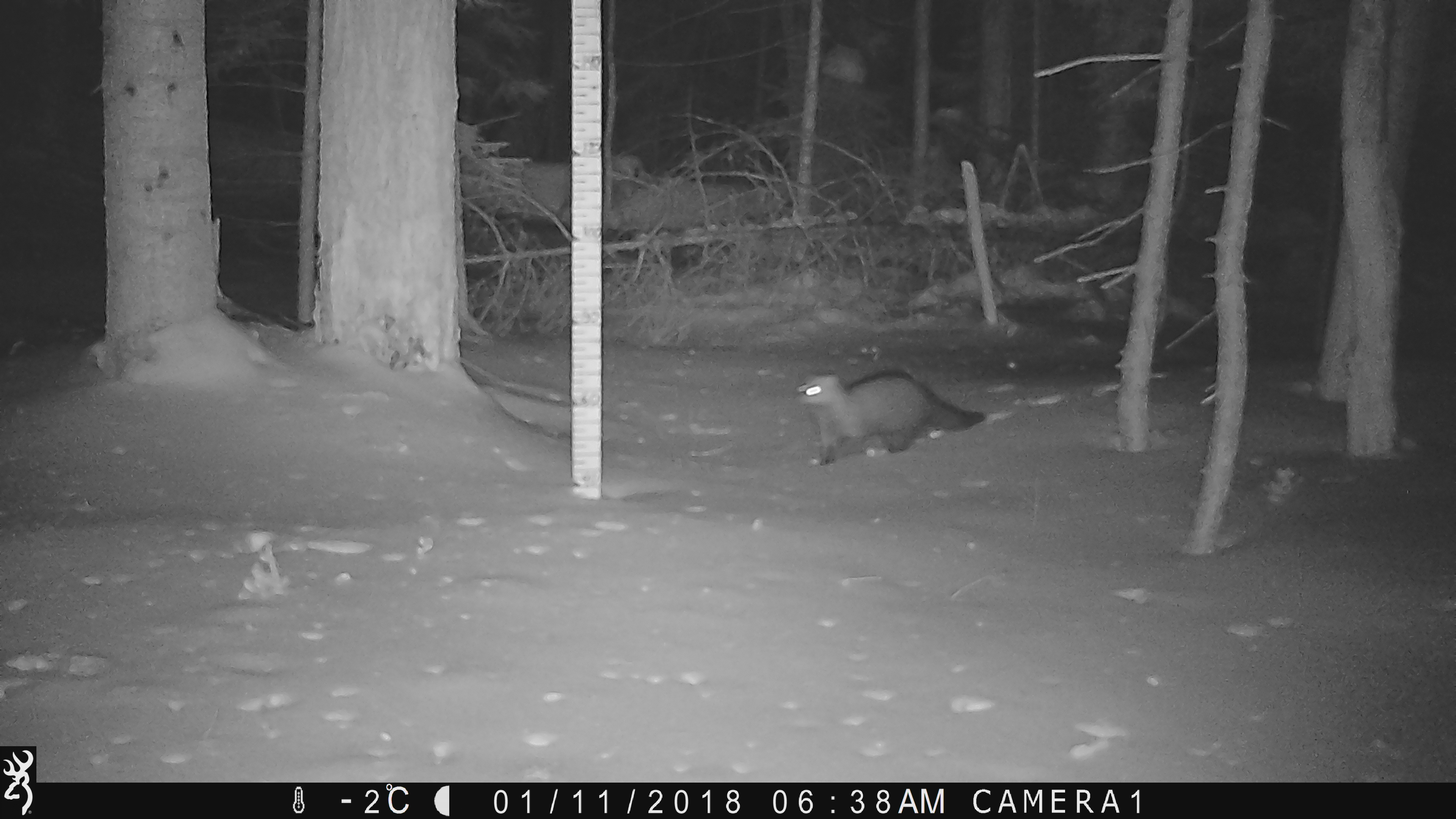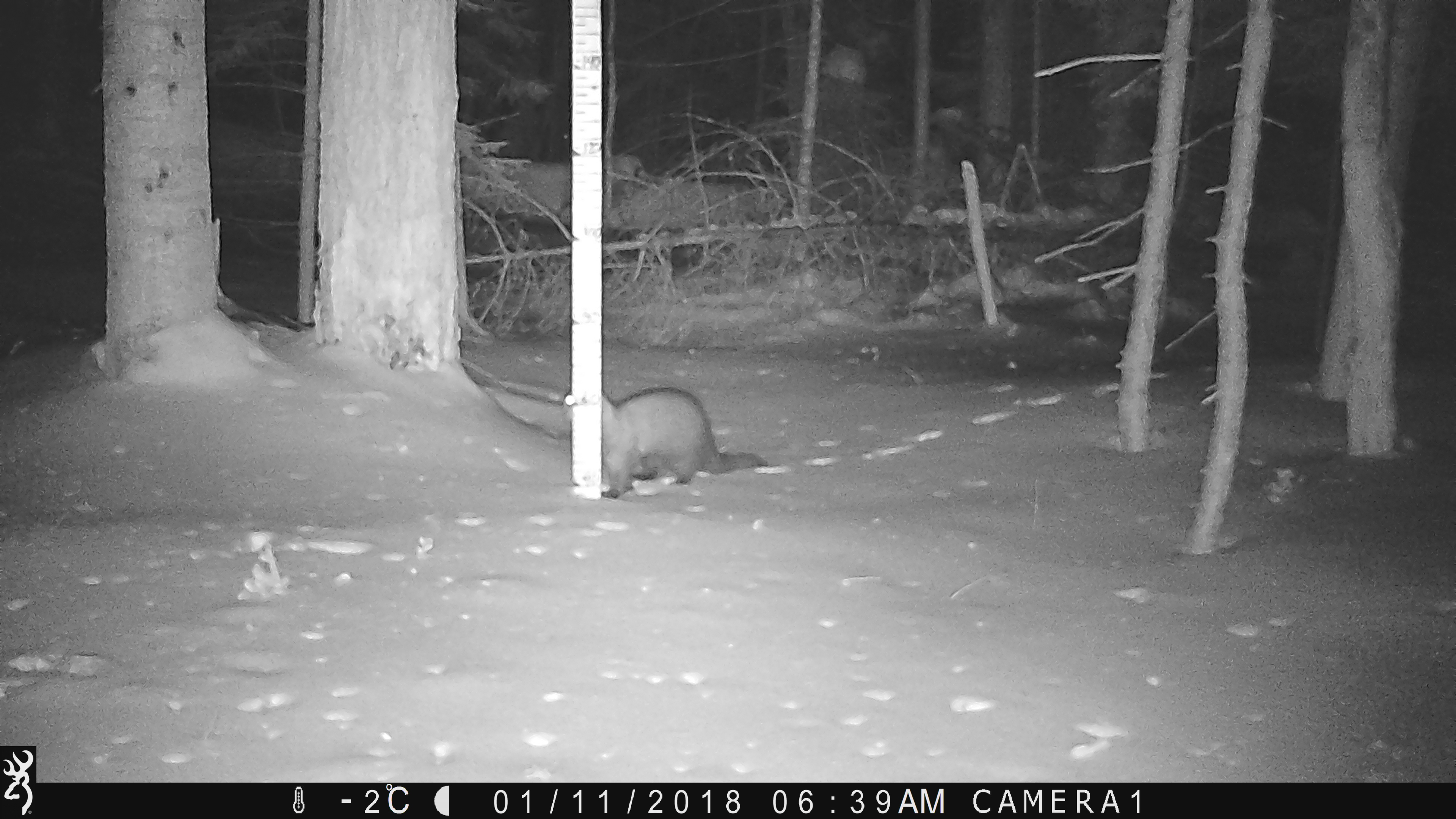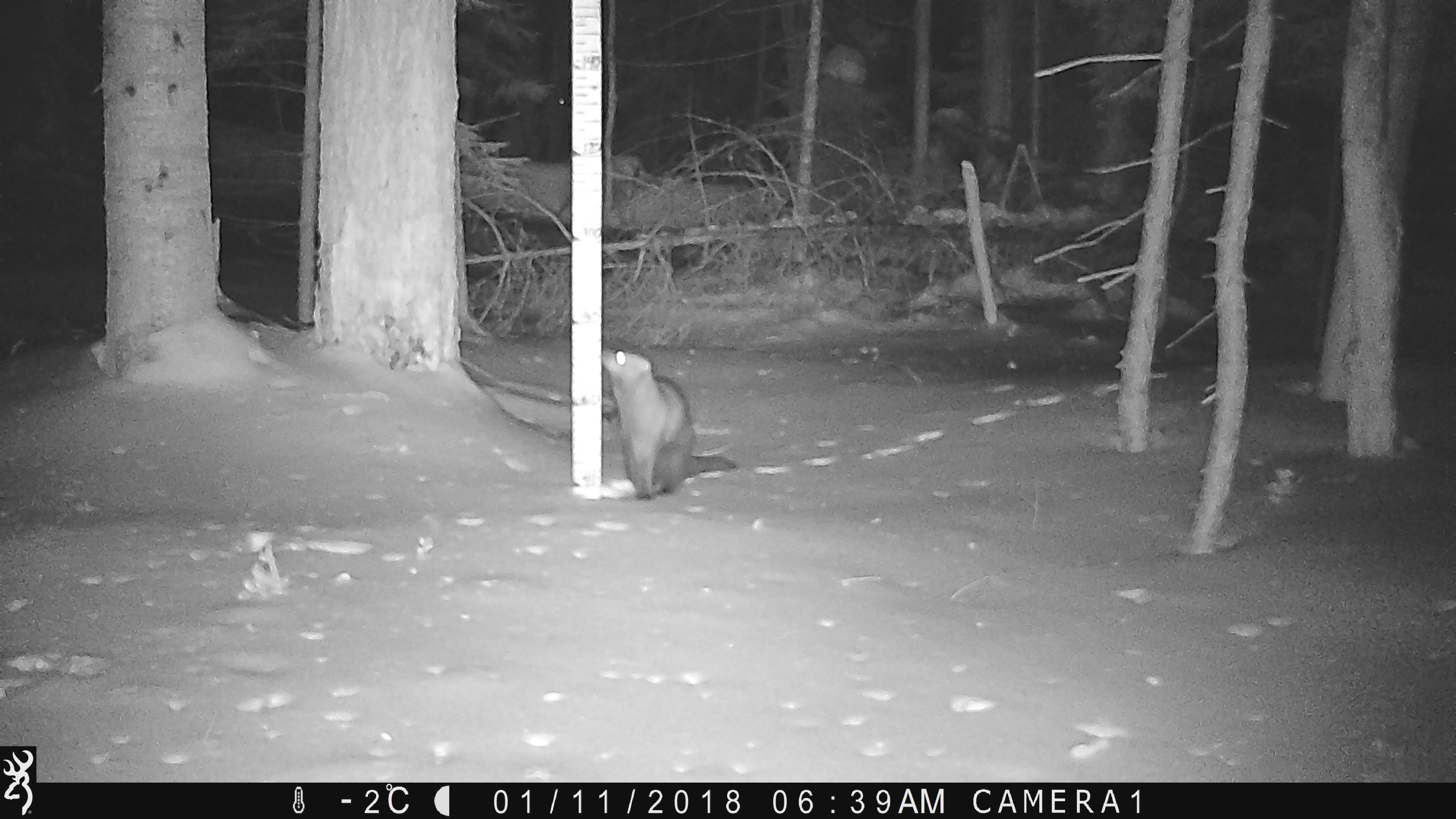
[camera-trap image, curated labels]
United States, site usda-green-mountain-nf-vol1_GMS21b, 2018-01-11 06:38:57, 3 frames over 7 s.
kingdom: Animalia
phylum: Chordata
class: Mammalia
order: Carnivora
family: Mustelidae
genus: Pekania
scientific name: Pekania pennanti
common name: fisher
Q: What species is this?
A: Fisher (Pekania pennanti).